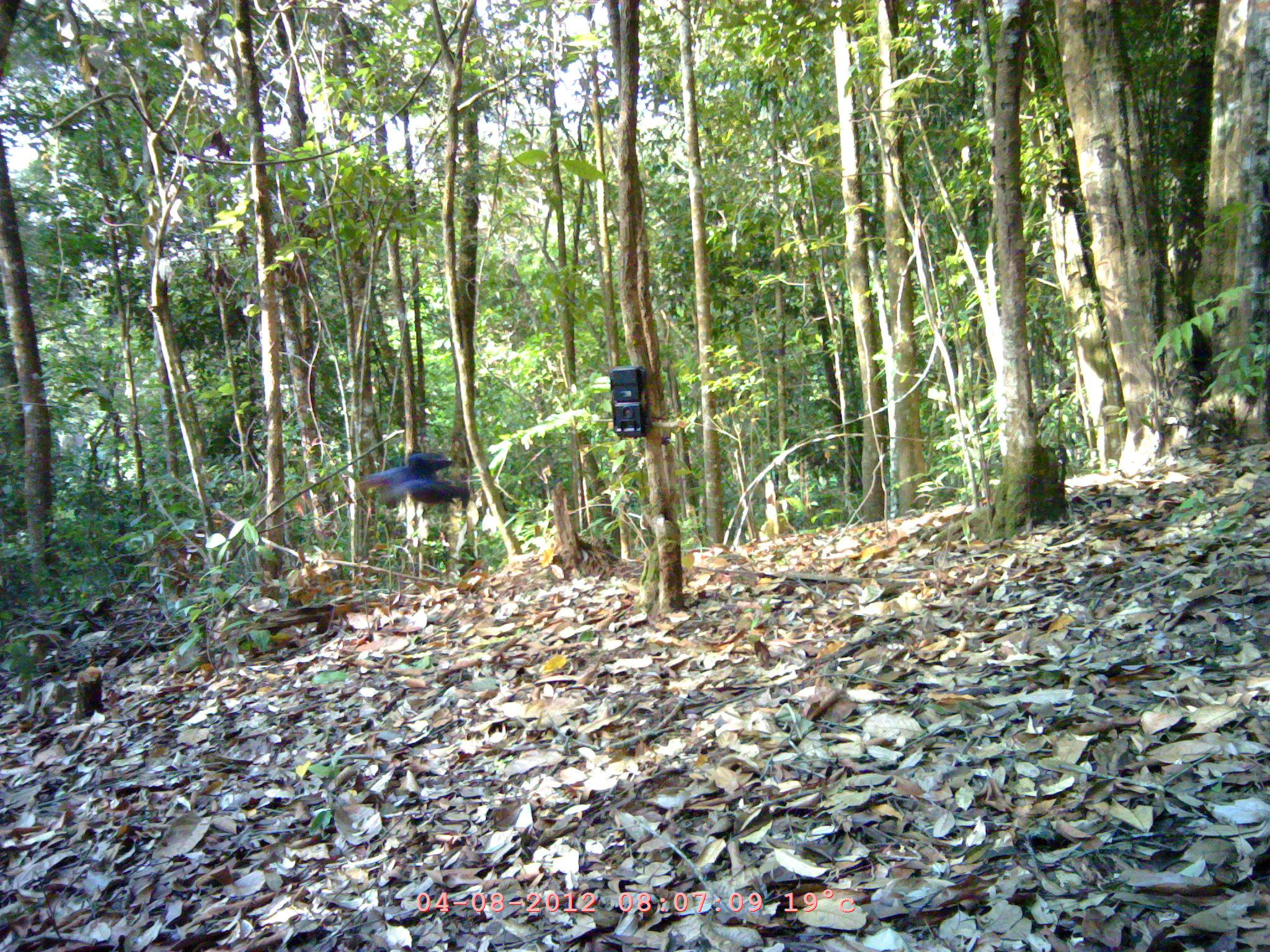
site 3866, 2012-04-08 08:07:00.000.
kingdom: Animalia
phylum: Chordata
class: Aves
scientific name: Aves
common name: bird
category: unknown bird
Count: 1.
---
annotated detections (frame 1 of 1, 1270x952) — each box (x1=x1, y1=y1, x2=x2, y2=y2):
unknown bird: (x1=358, y1=451, x2=472, y2=507)